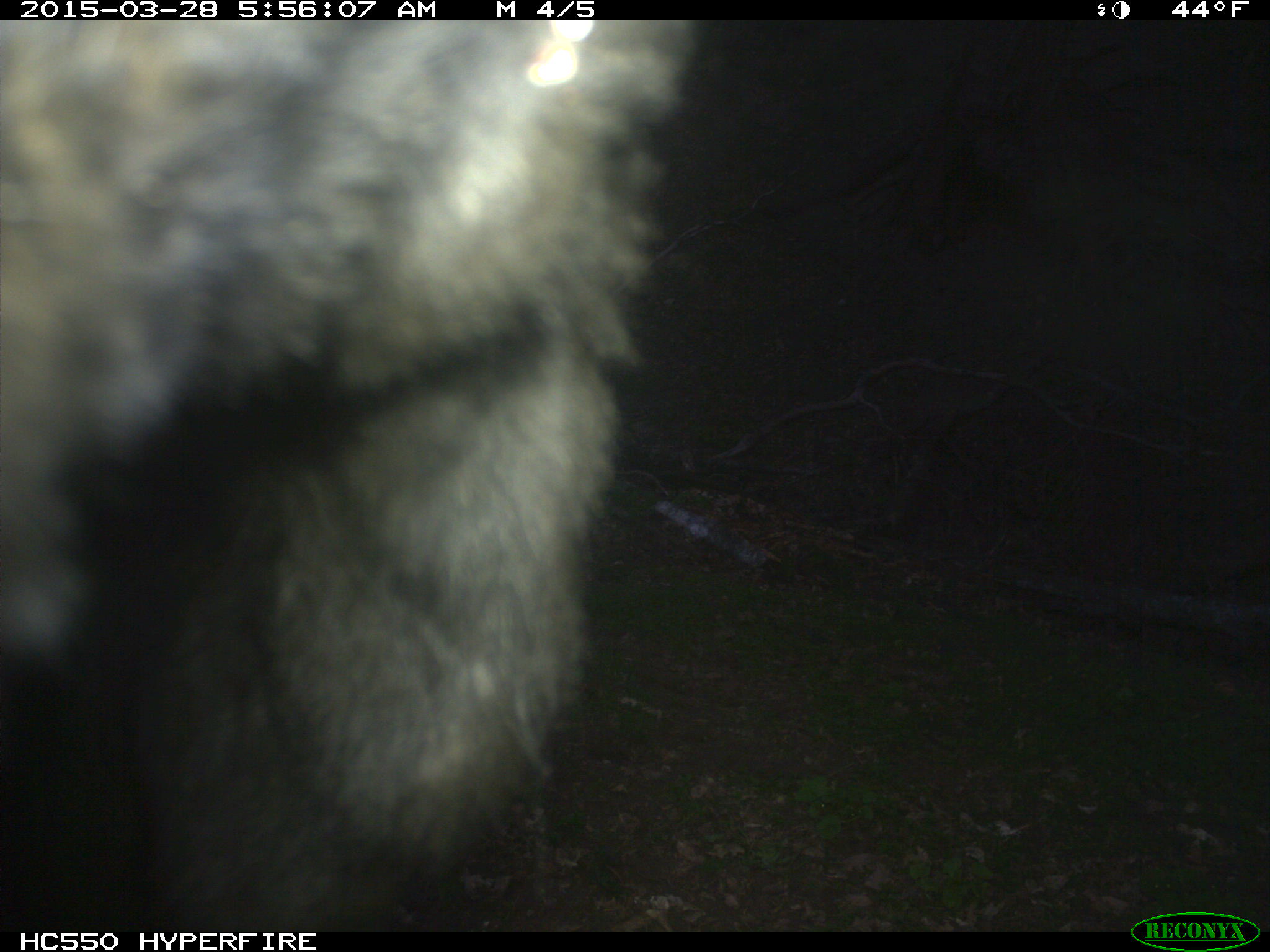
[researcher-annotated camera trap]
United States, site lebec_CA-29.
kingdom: Animalia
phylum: Chordata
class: Mammalia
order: Artiodactyla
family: Bovidae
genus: Bos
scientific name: Bos taurus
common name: domestic cow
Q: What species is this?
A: Bos taurus (domestic cow).